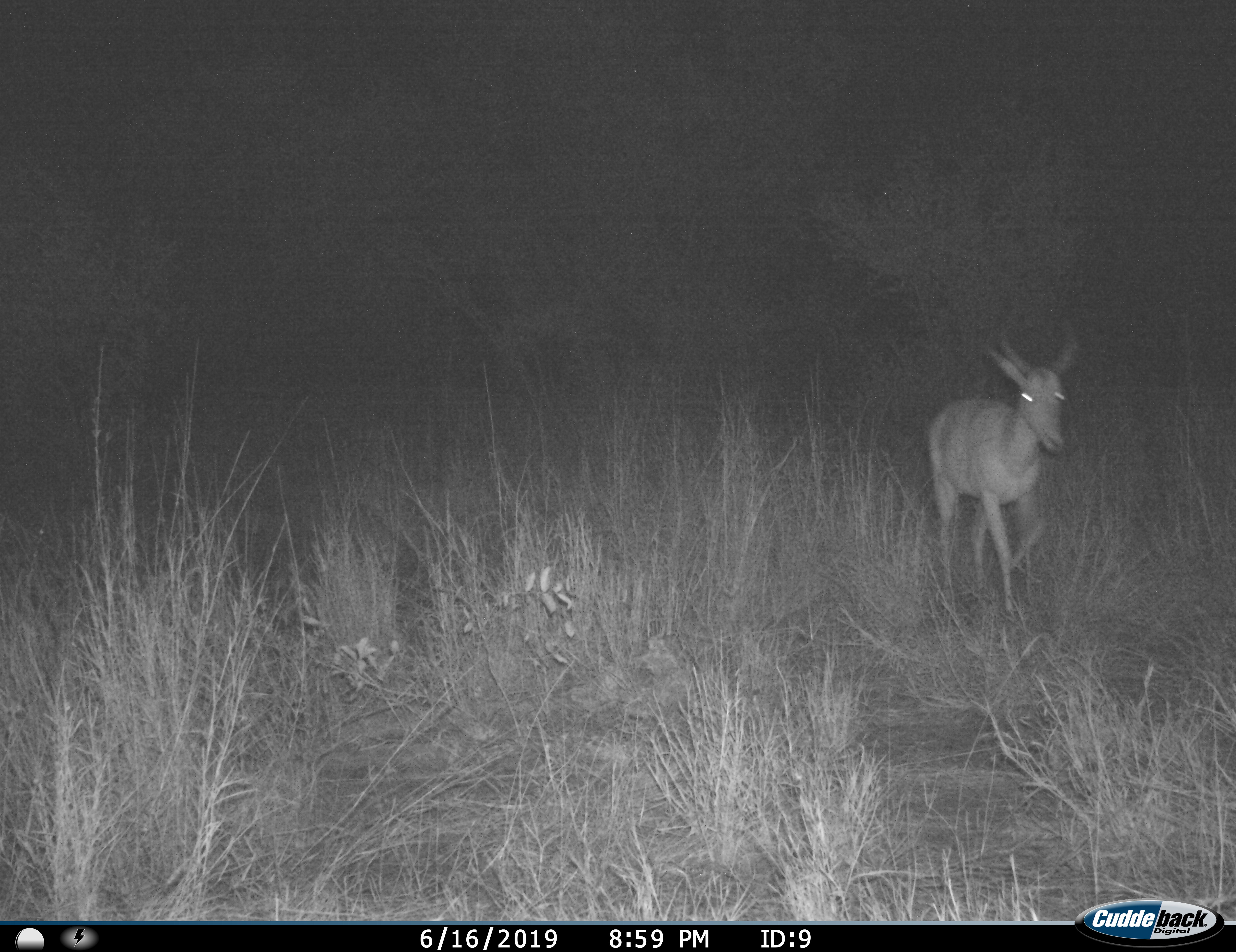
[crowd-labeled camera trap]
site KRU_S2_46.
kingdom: Animalia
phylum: Chordata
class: Mammalia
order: Artiodactyla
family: Bovidae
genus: Aepyceros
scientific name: Aepyceros melampus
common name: impala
Impala (Aepyceros melampus), count 1. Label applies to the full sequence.